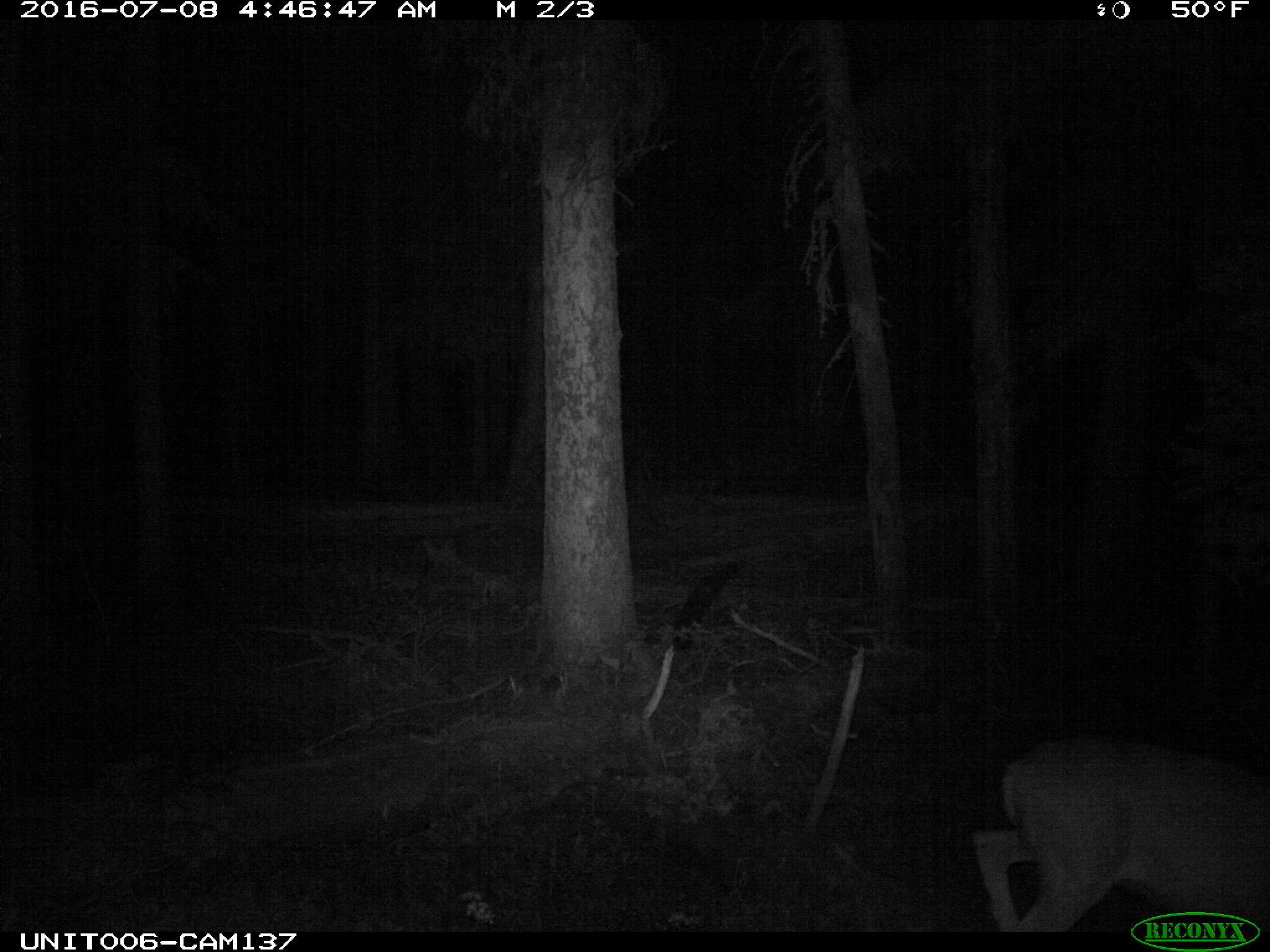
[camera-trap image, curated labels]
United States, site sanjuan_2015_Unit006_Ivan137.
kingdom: Animalia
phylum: Chordata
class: Mammalia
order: Artiodactyla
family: Cervidae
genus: Odocoileus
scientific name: Odocoileus hemionus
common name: mule deer